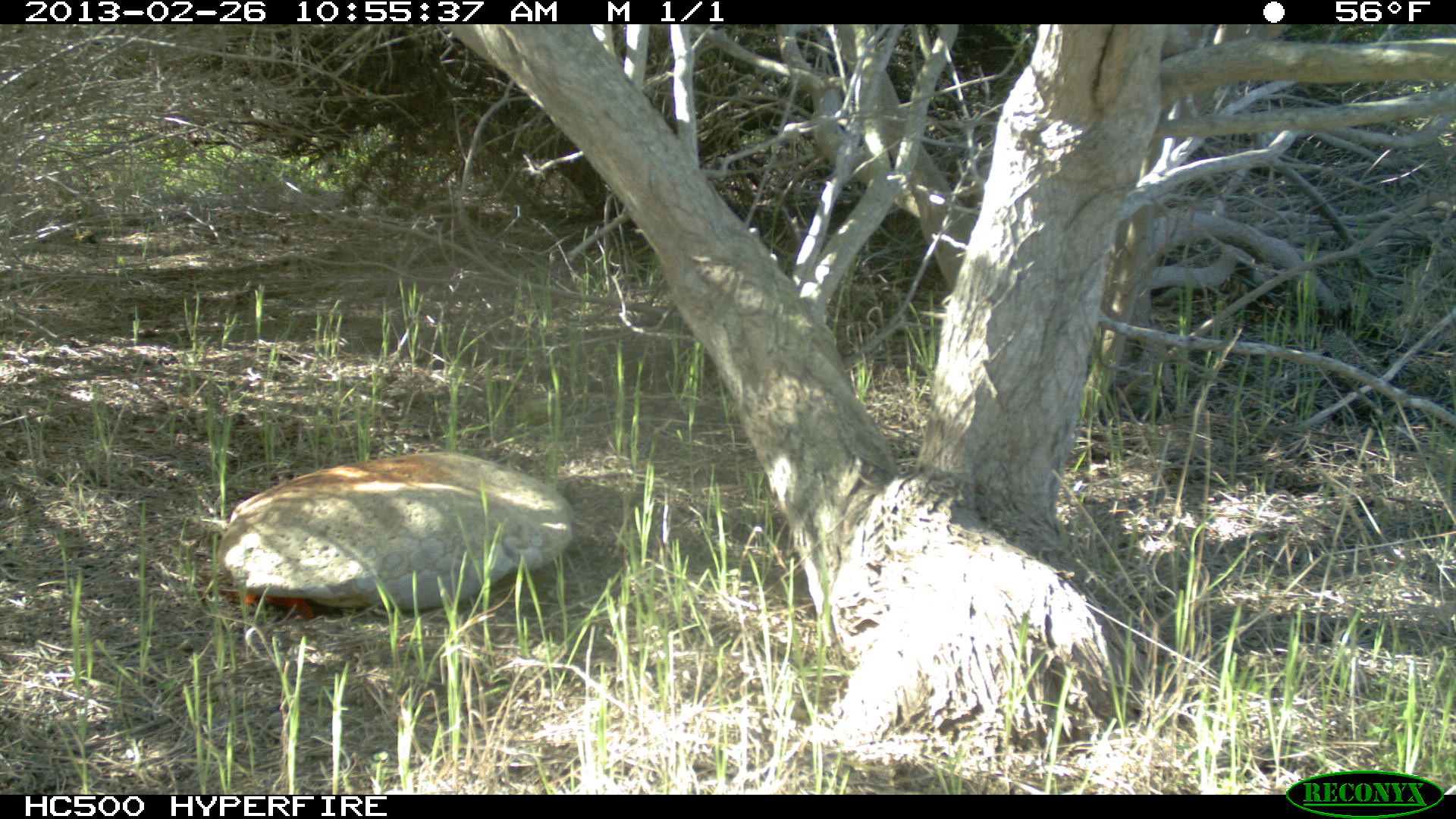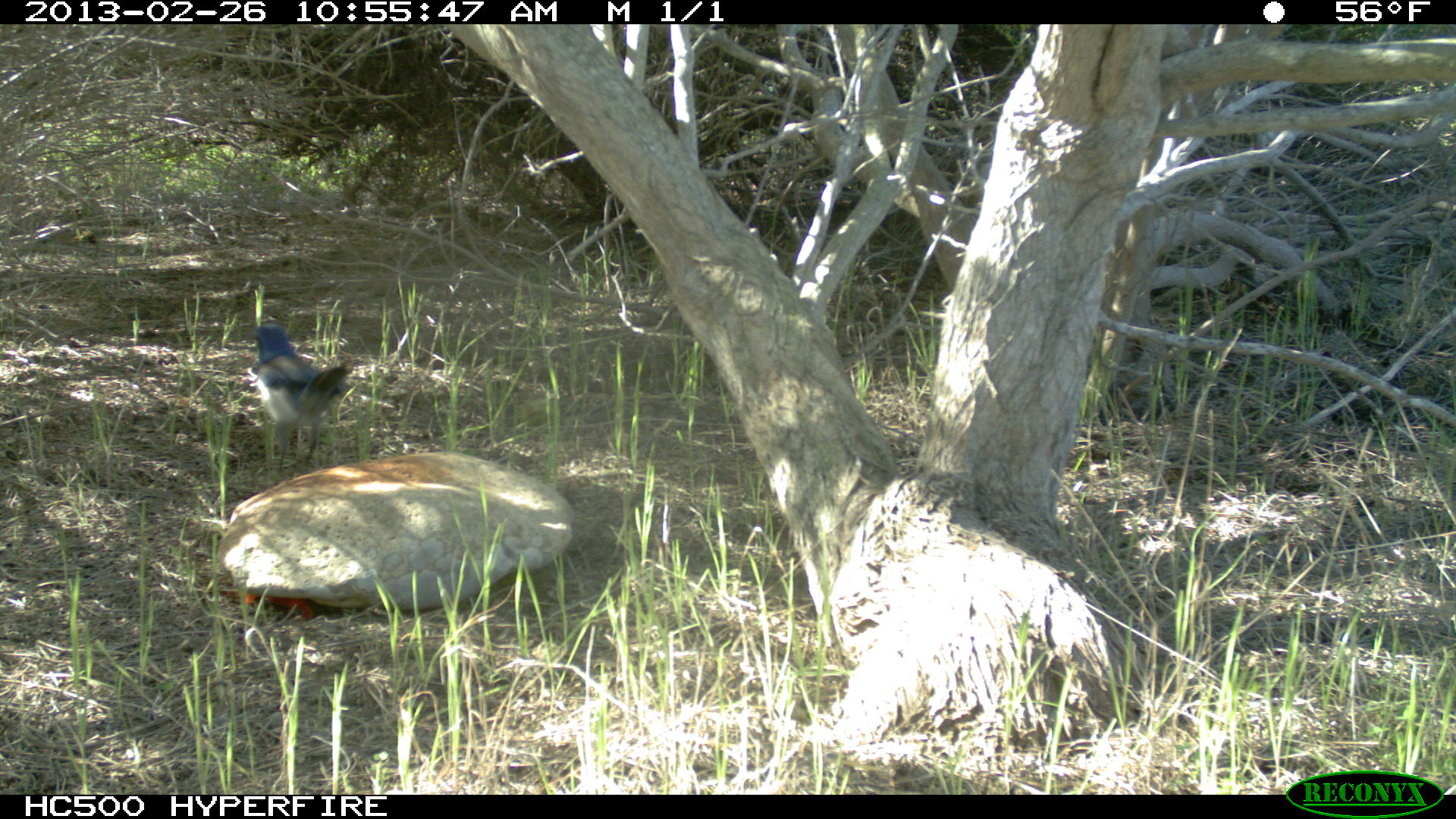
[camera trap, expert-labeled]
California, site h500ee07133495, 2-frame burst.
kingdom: Animalia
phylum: Chordata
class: Aves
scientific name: Aves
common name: bird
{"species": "bird (Aves)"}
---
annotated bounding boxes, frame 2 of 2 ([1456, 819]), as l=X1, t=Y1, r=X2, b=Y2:
bird: l=246, t=322, r=348, b=475